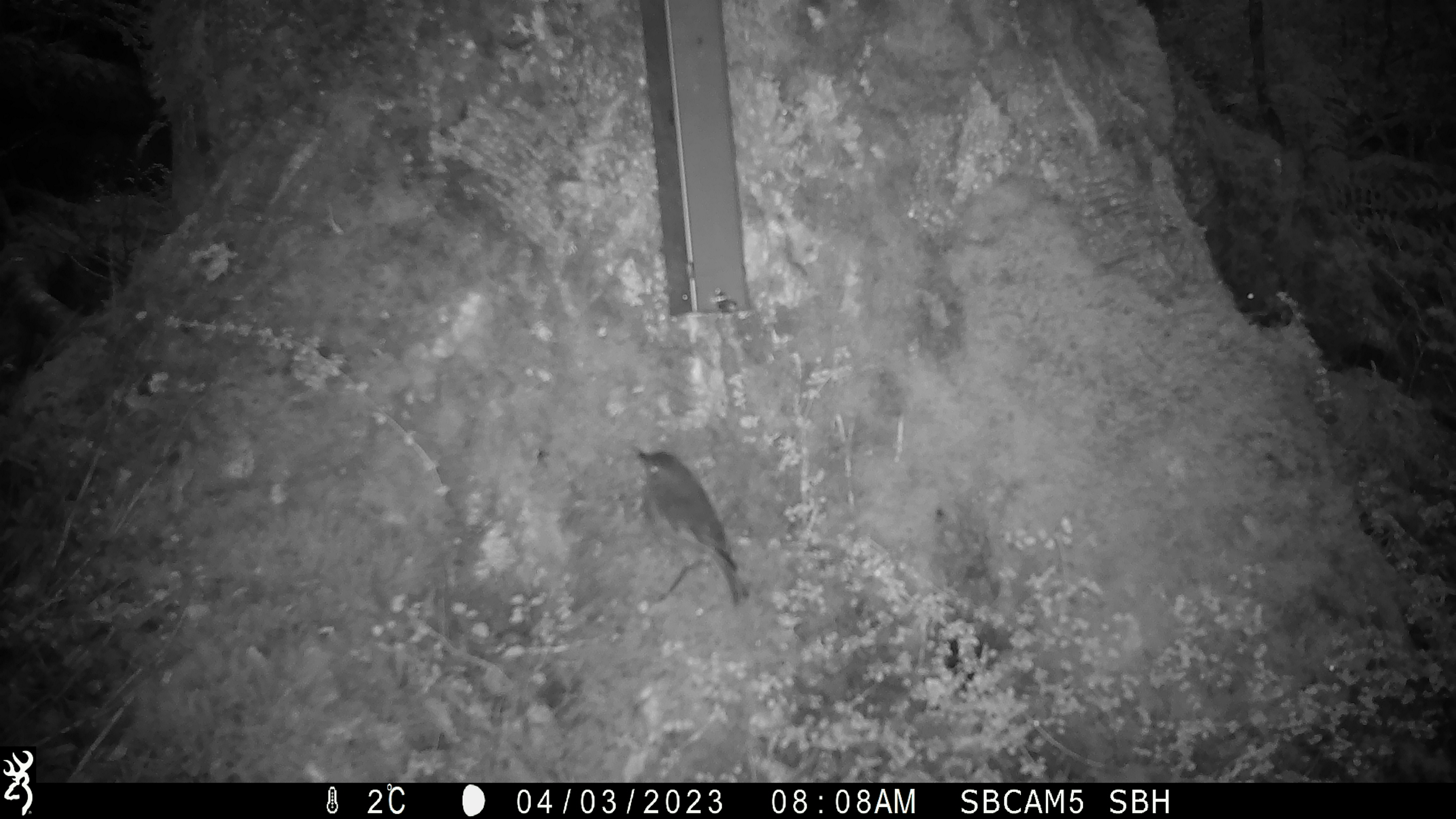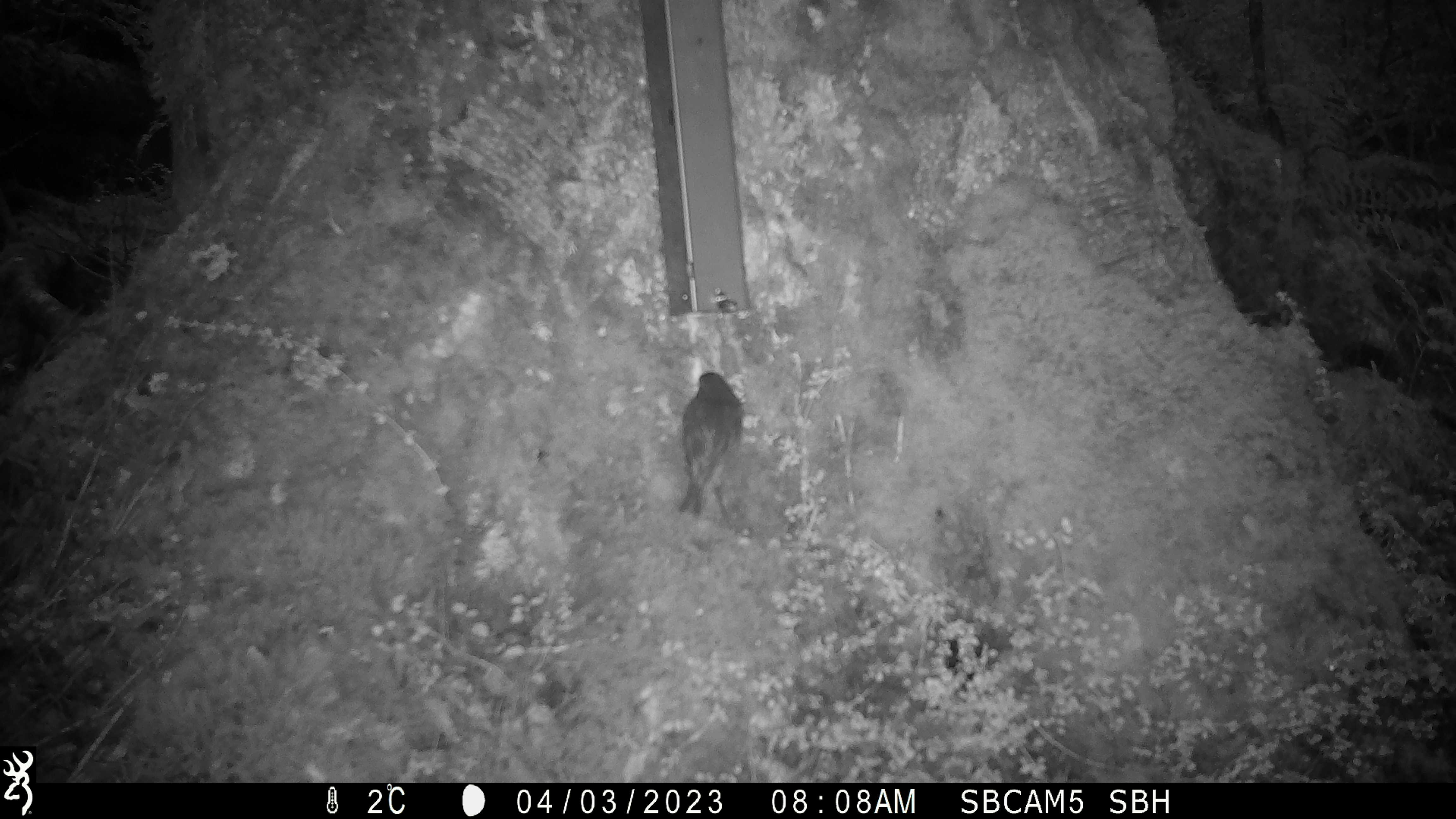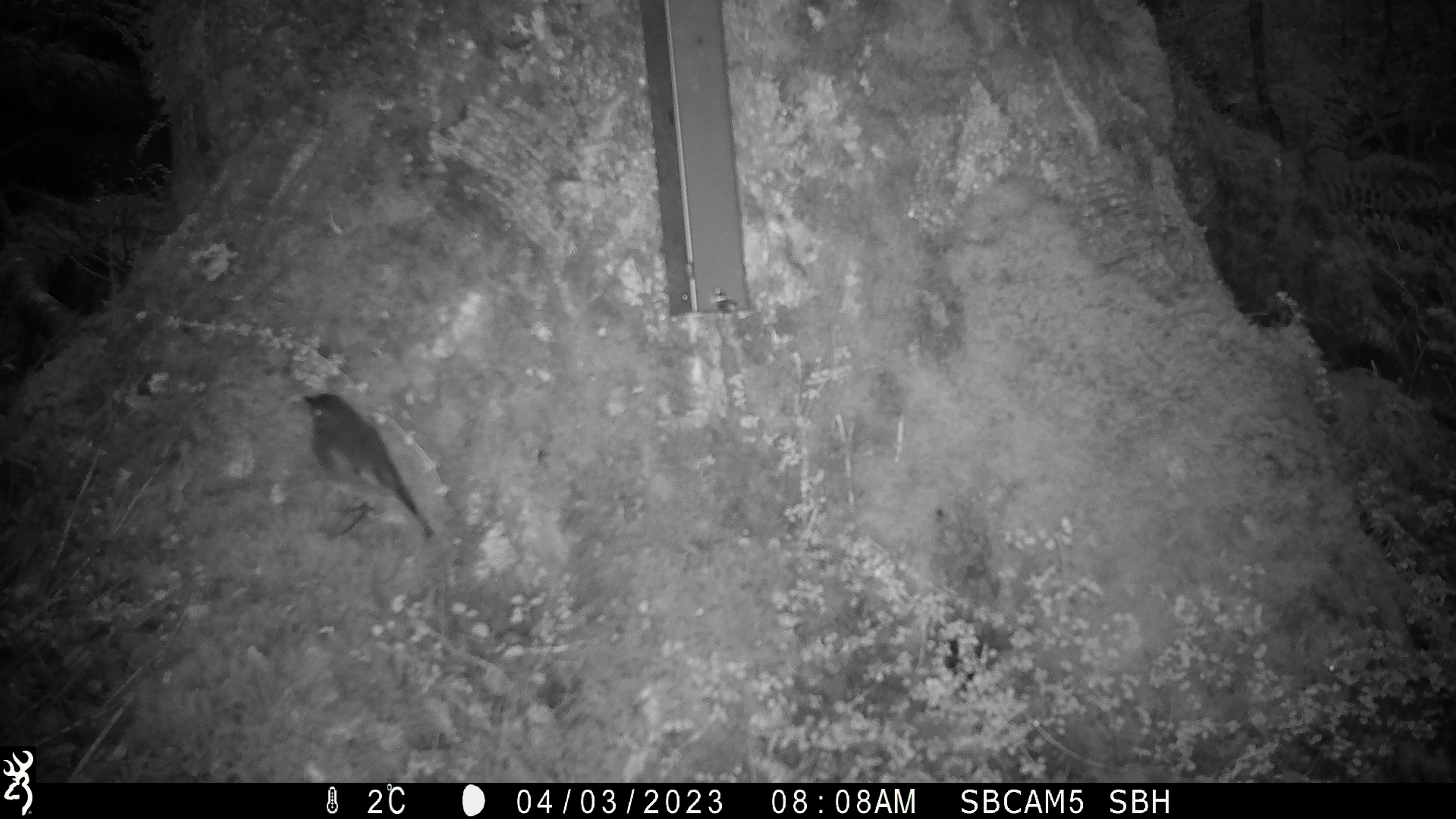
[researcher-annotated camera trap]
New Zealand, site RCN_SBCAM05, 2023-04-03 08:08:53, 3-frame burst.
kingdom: Animalia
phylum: Chordata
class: Aves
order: Passeriformes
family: Petroicidae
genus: Petroica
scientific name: Petroica australis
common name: new zealand robin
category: robin